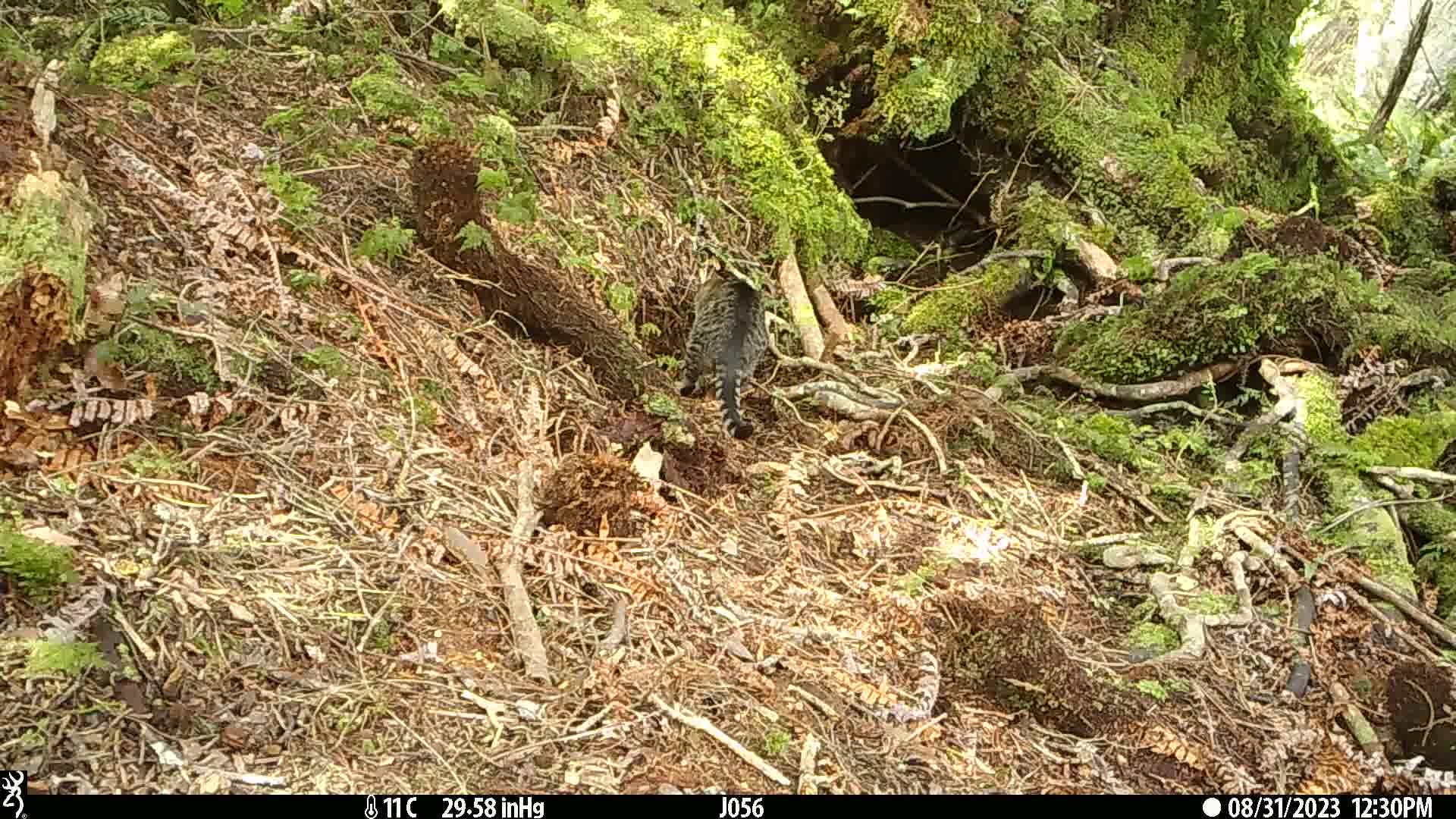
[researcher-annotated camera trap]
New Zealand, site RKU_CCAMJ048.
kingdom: Animalia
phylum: Chordata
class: Mammalia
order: Carnivora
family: Felidae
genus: Felis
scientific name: Felis catus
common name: domestic cat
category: cat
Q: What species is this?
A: Cat (domestic cat) (Felis catus).